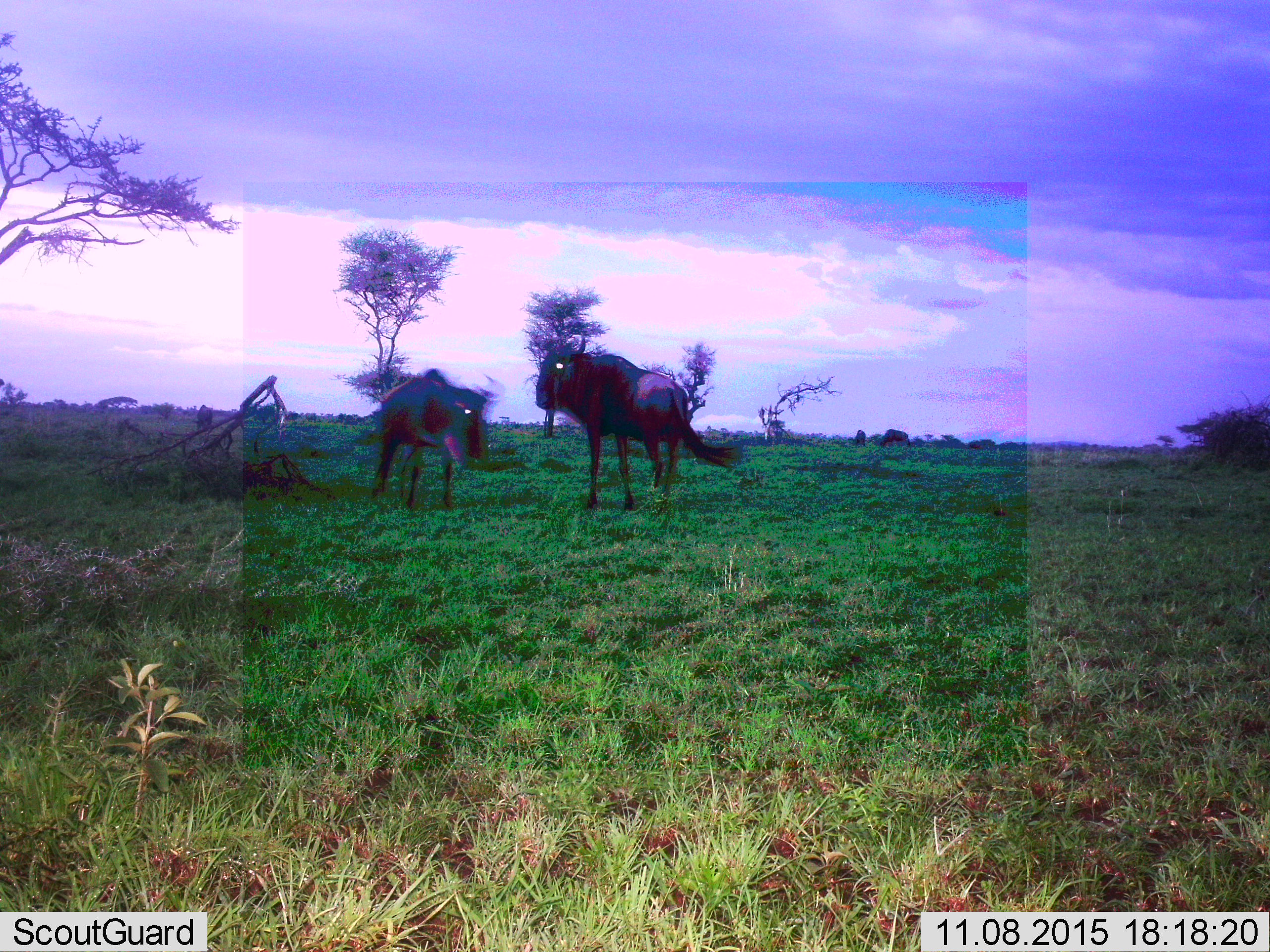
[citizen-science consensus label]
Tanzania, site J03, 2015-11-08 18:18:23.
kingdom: Animalia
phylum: Chordata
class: Mammalia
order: Artiodactyla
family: Bovidae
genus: Connochaetes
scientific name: Connochaetes taurinus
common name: blue wildebeest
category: wildebeest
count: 5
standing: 90%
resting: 0%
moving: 10%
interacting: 0%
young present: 0%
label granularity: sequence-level